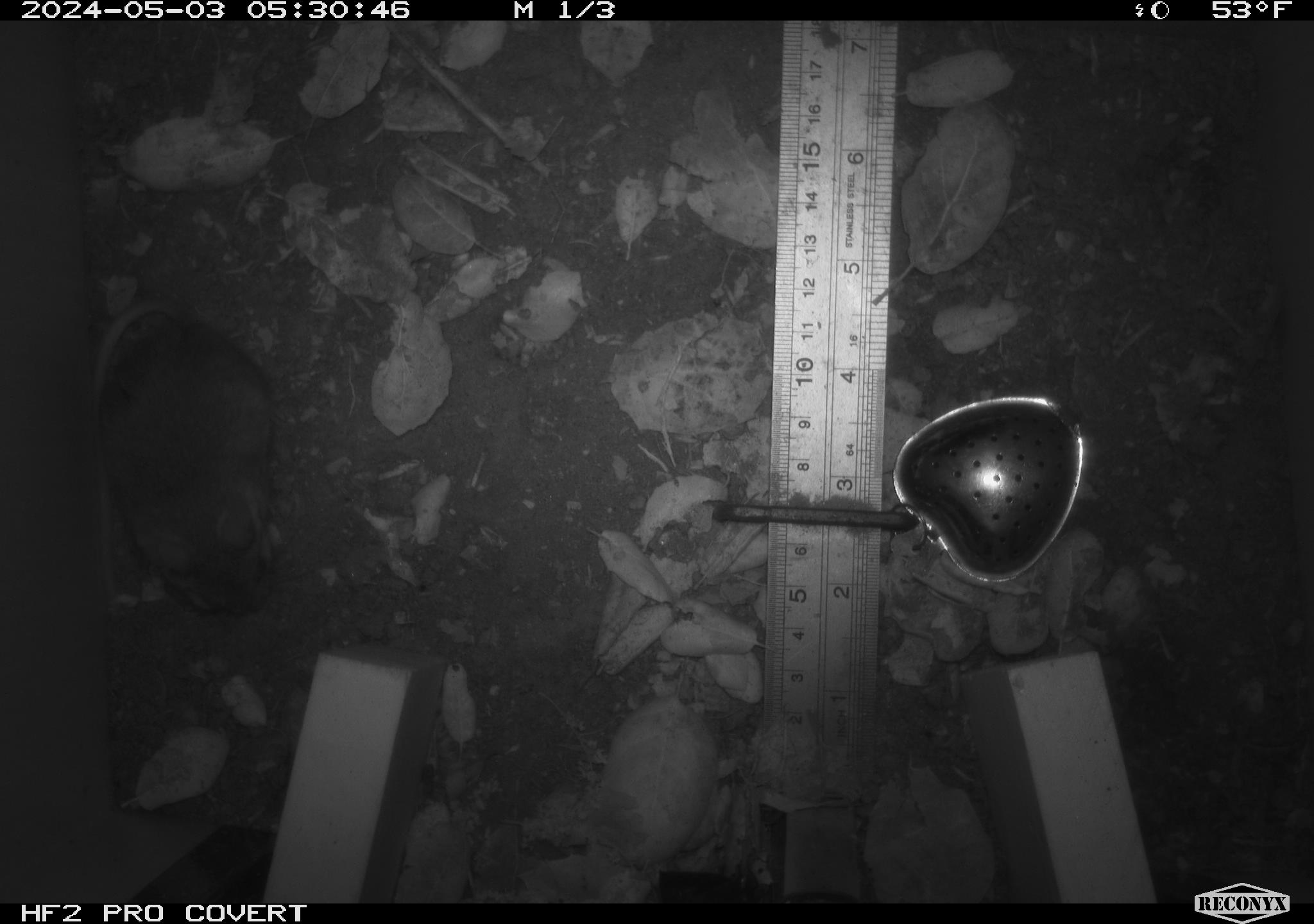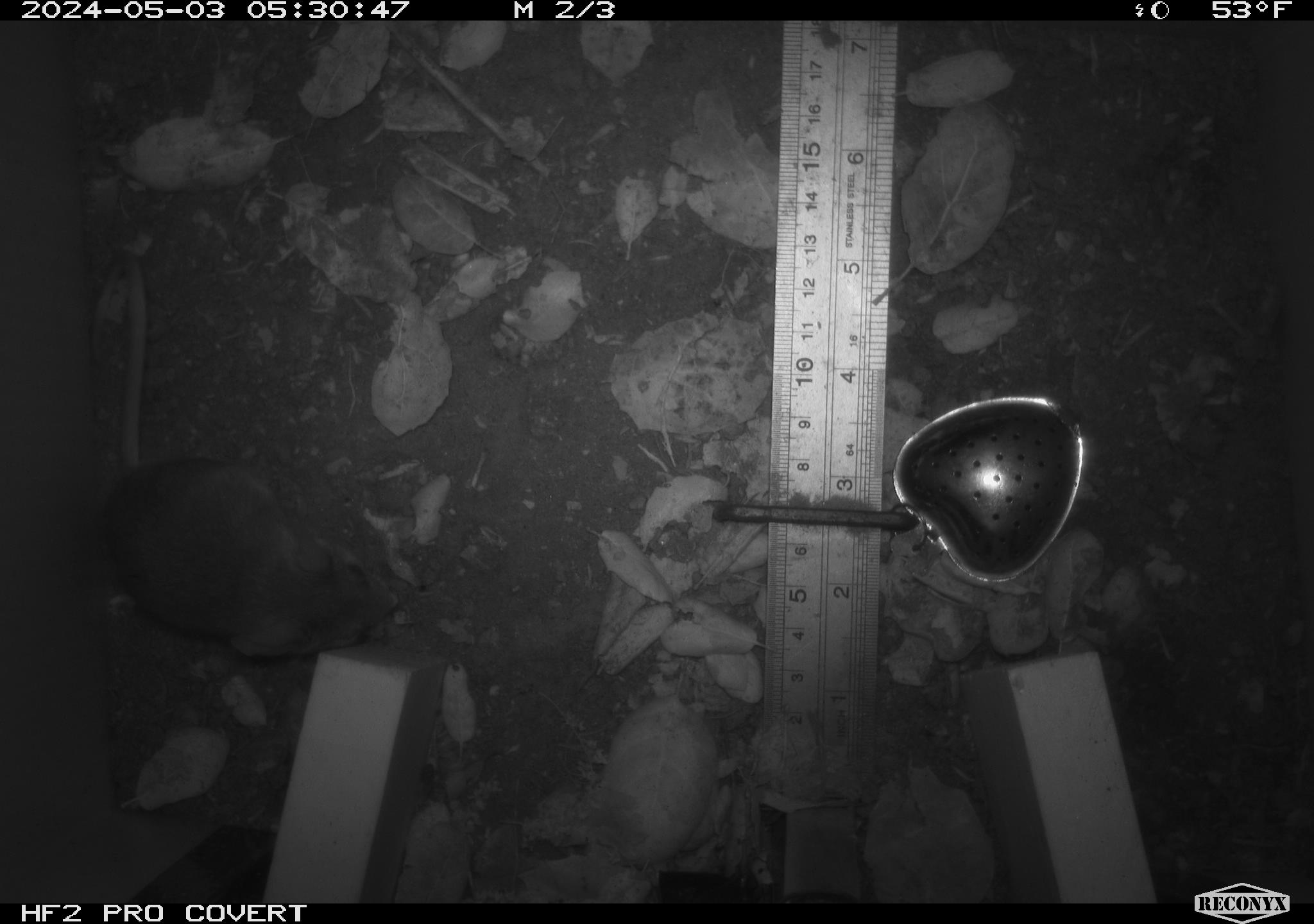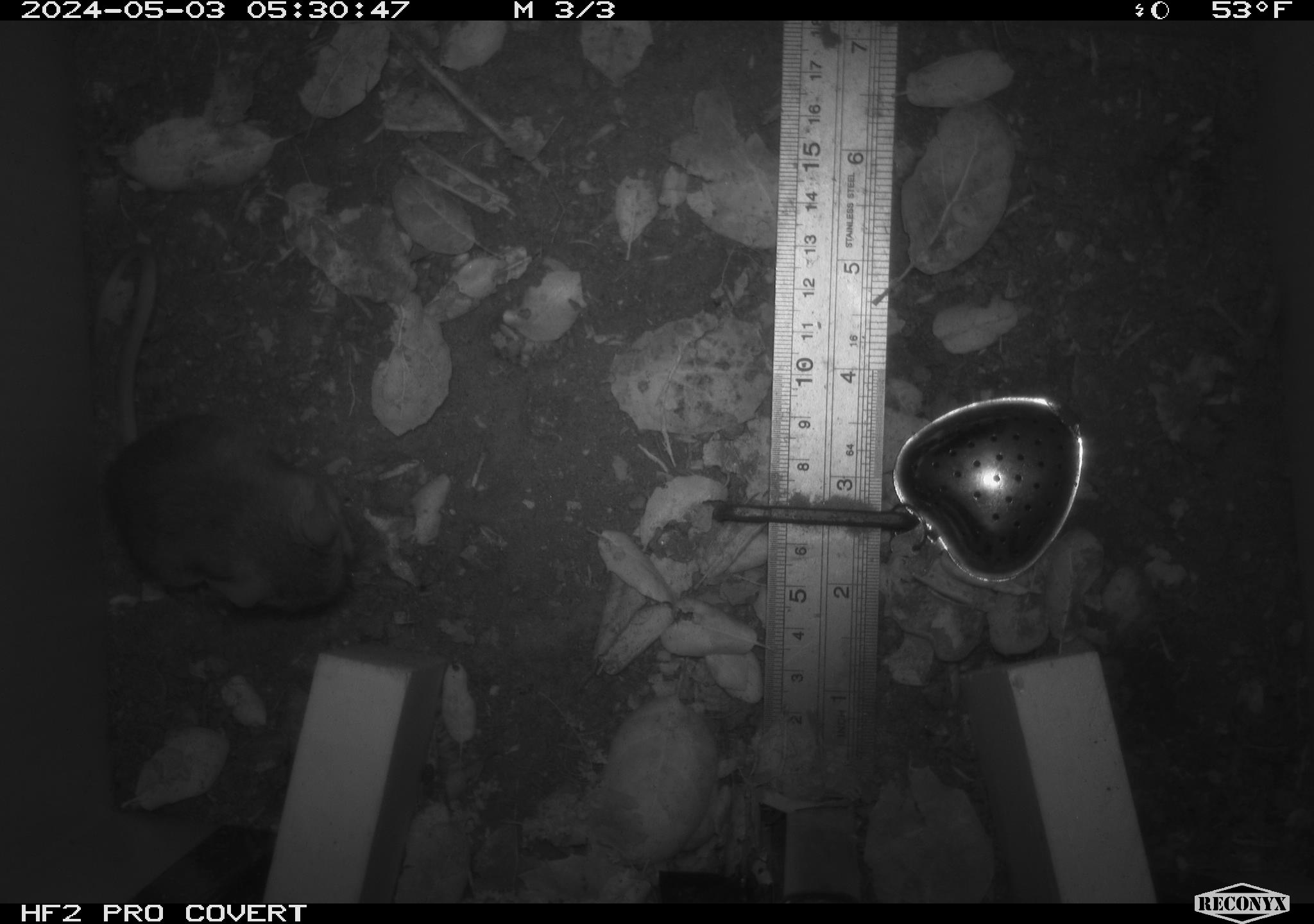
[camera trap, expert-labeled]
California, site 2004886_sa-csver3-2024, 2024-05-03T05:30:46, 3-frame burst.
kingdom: Animalia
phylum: Chordata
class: Mammalia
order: Rodentia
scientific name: Rodentia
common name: rodent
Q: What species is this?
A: Rodent (Rodentia).